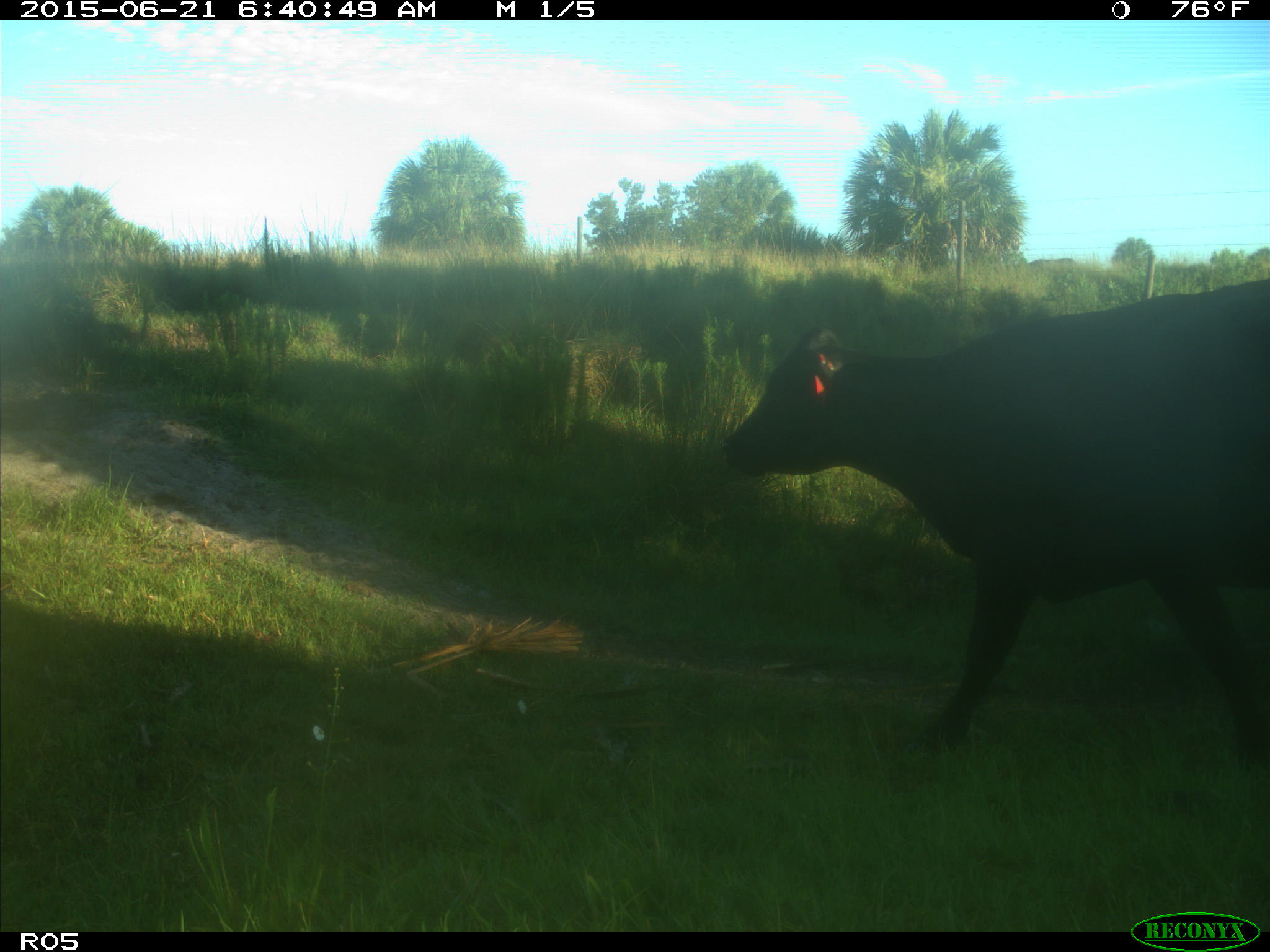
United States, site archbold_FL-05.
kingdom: Animalia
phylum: Chordata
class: Mammalia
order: Artiodactyla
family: Bovidae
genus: Bos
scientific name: Bos taurus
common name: domestic cow